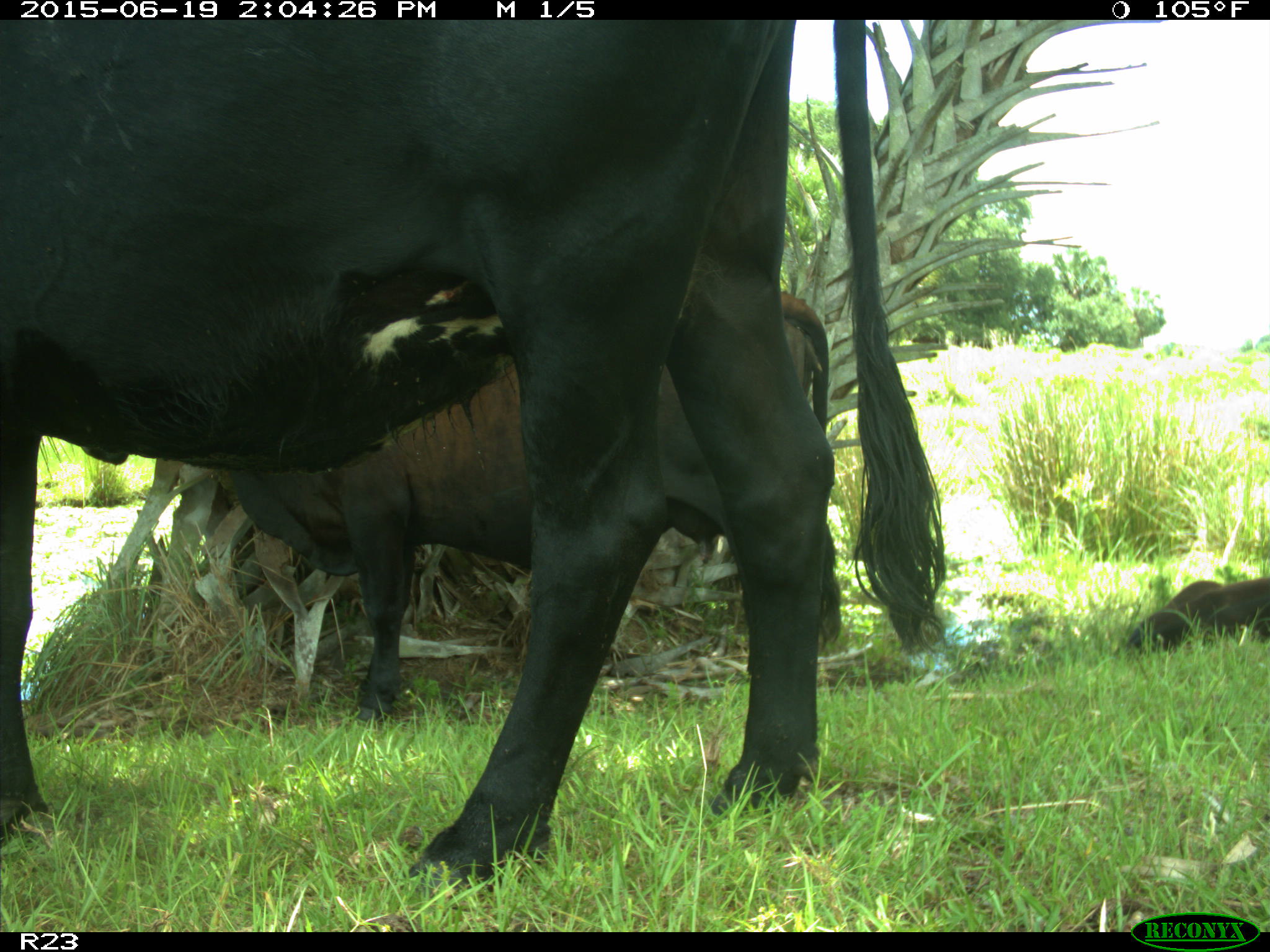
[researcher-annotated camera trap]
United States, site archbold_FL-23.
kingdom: Animalia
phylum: Chordata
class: Mammalia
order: Artiodactyla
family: Suidae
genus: Sus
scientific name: Sus scrofa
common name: wild boar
Sus scrofa (wild boar).